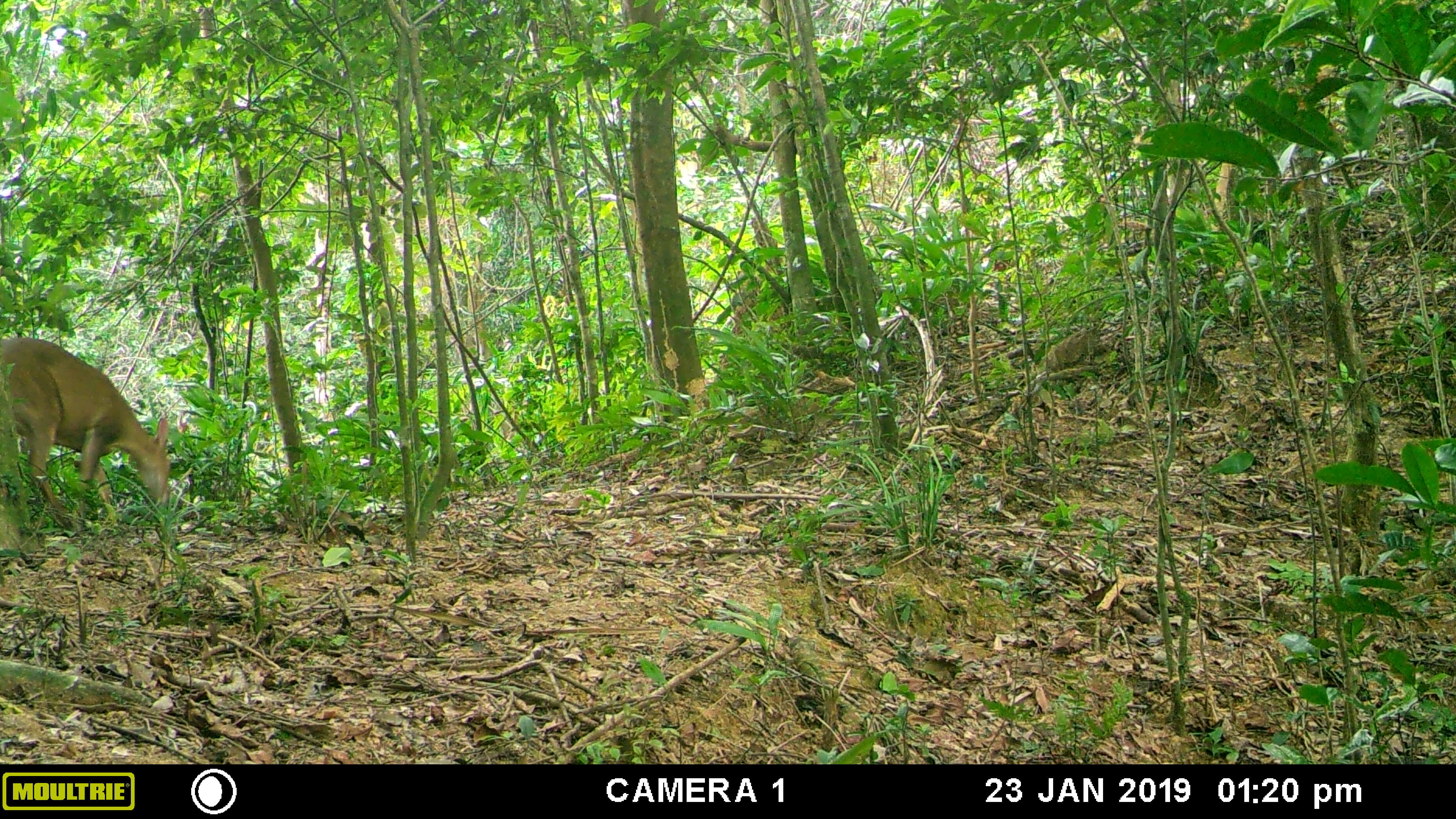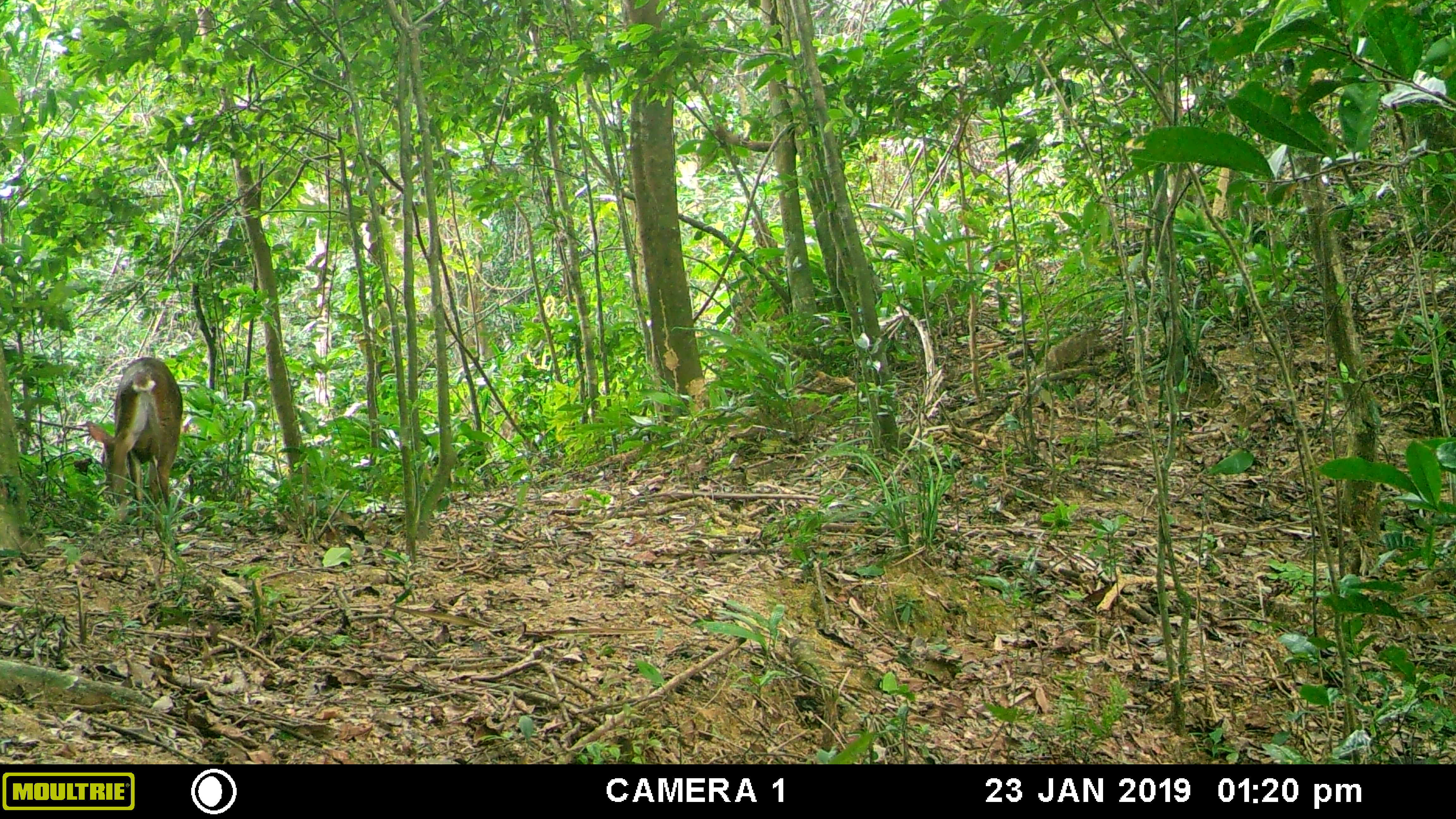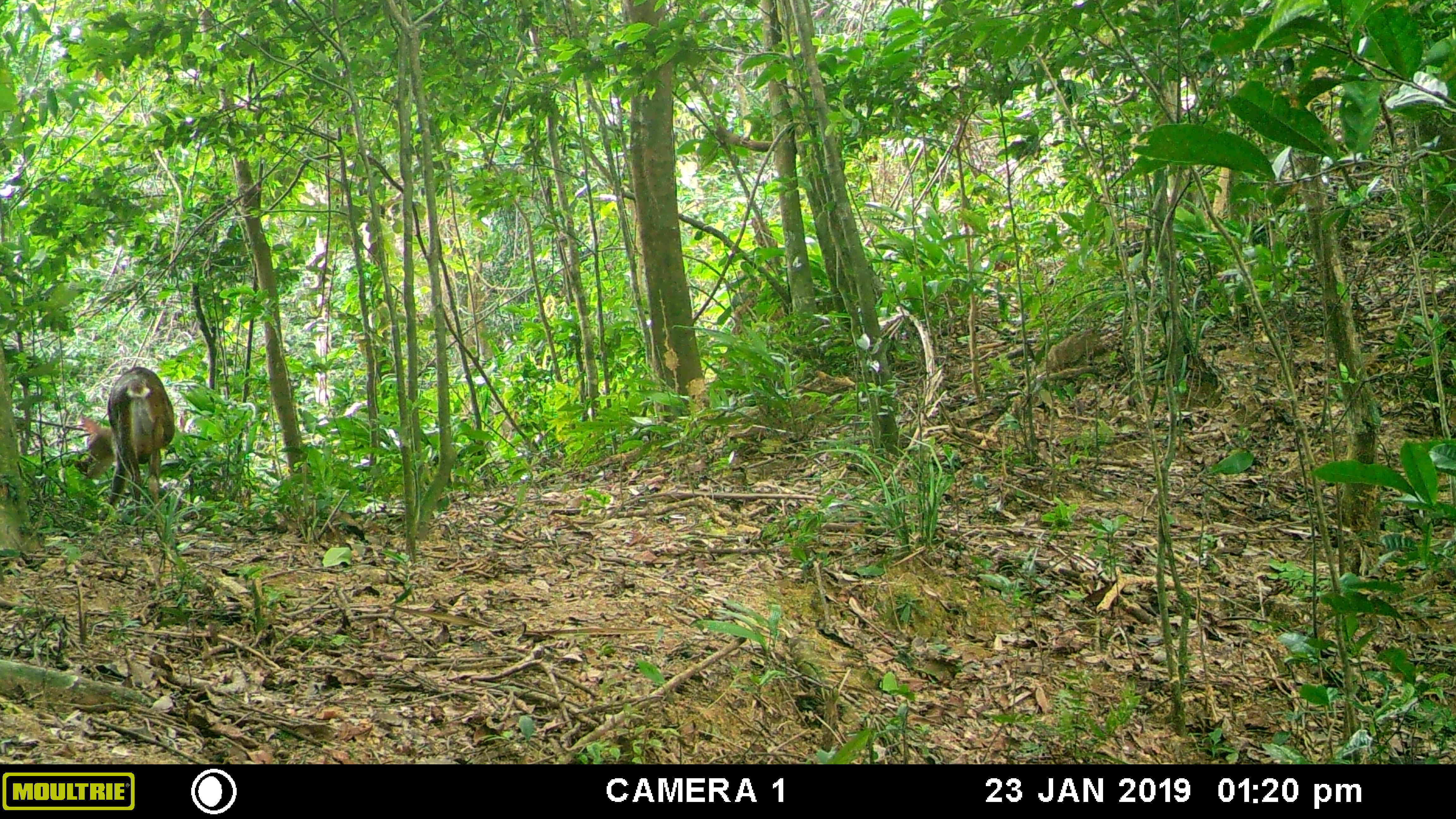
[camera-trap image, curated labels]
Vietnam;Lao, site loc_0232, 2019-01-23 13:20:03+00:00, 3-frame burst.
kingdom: Animalia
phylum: Chordata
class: Mammalia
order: Artiodactyla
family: Cervidae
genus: Muntiacus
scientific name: Muntiacus vuquangensis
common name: large-antlered muntjac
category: large antlered muntjac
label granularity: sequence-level